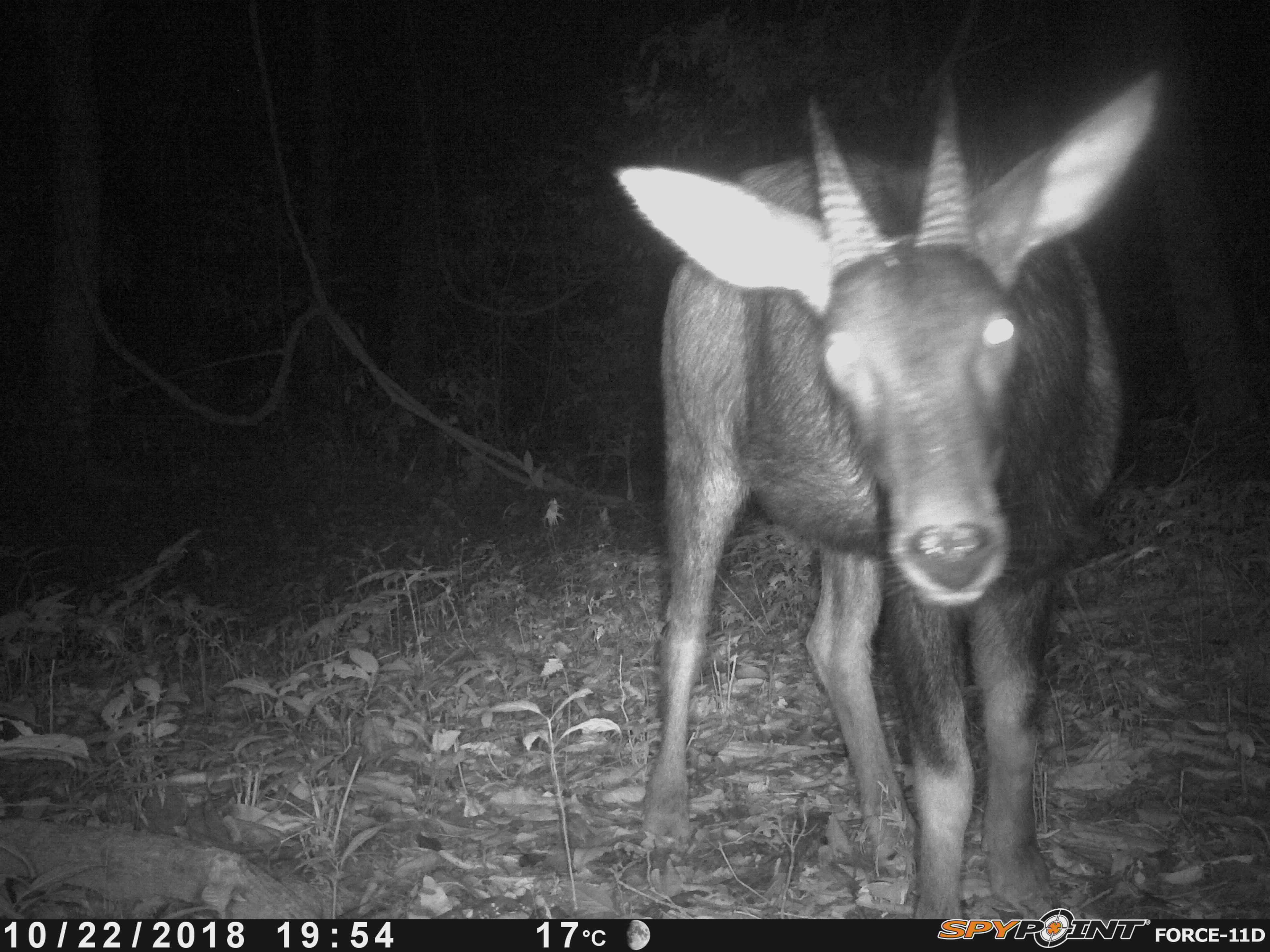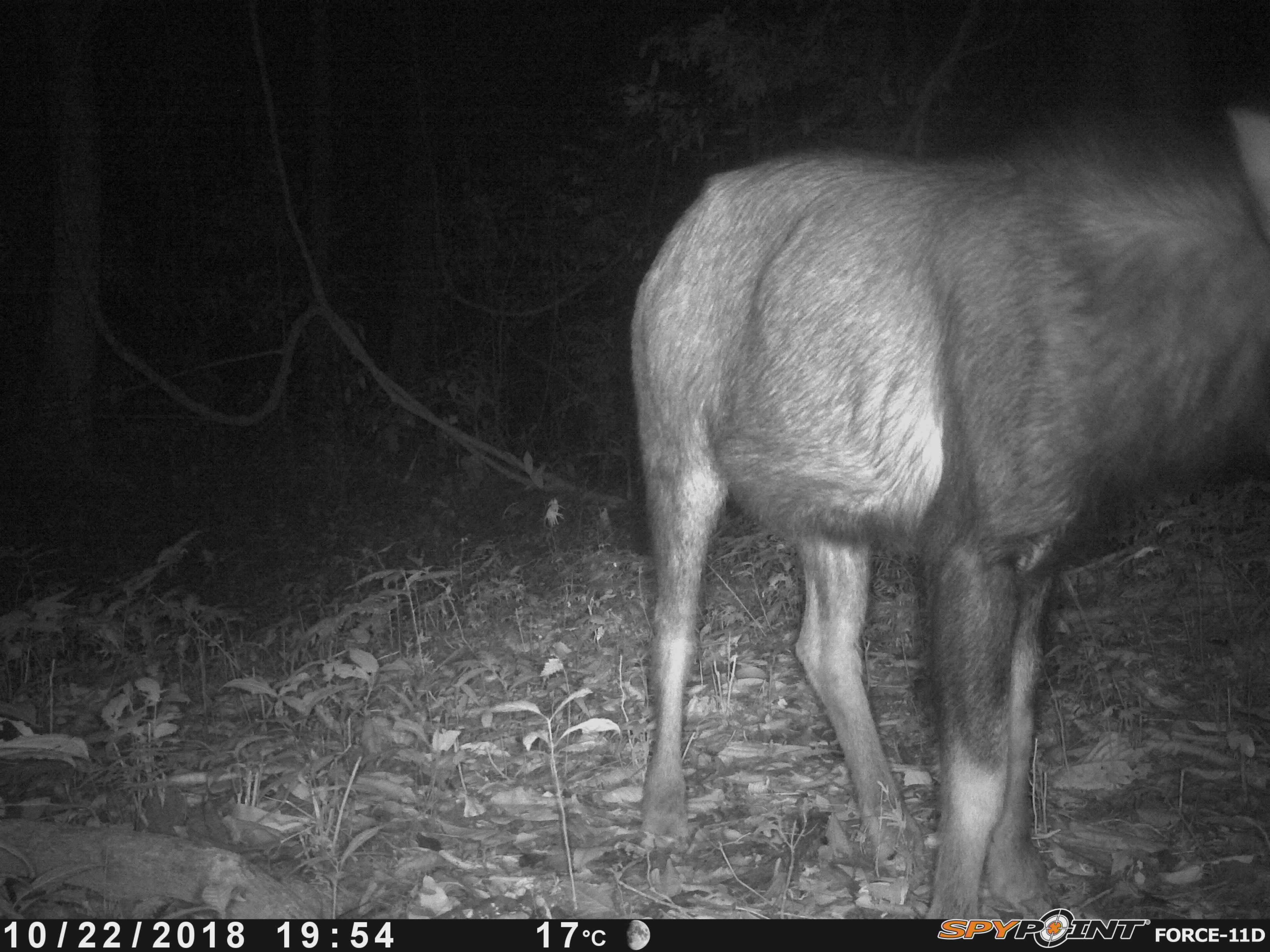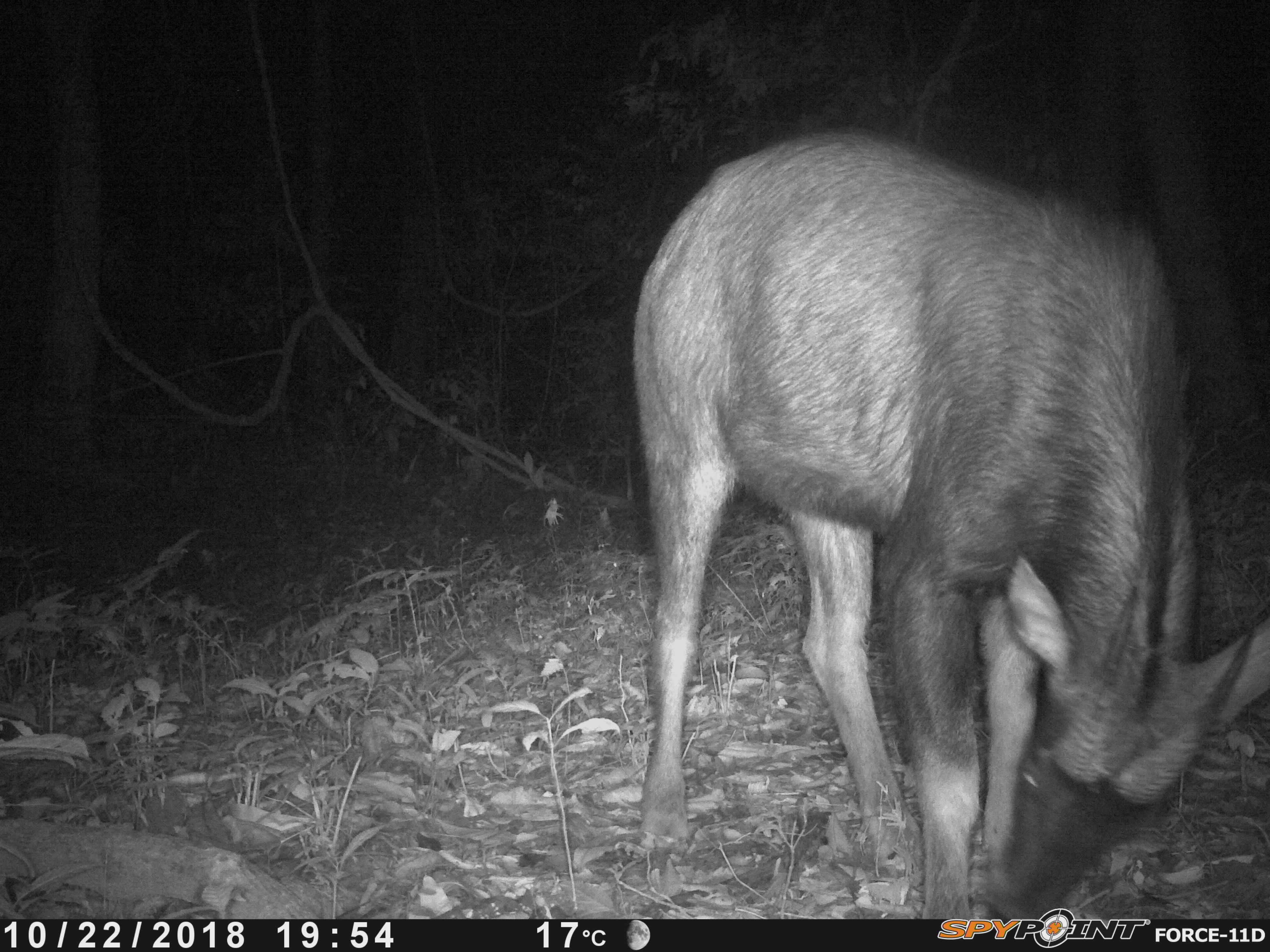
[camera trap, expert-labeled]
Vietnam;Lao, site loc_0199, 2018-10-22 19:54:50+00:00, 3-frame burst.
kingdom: Animalia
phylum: Chordata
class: Mammalia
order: Artiodactyla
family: Bovidae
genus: Capricornis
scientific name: Capricornis sumatraensis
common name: chinese serow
Chinese serow (Capricornis sumatraensis). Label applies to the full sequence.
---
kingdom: Animalia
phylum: Arthropoda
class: Insecta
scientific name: Insecta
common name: insect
Insect (Insecta). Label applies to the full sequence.